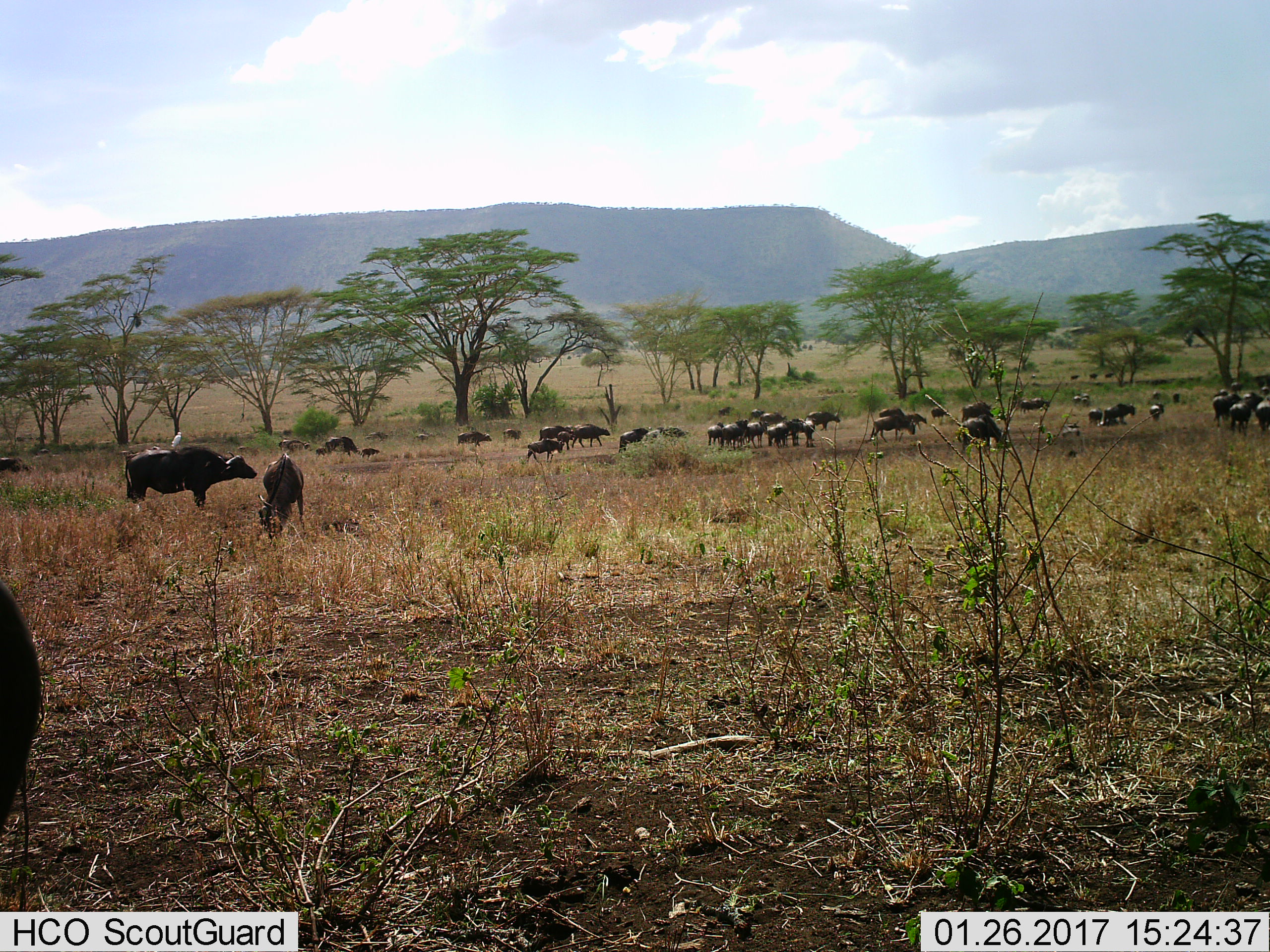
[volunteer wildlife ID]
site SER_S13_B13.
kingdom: Animalia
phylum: Chordata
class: Mammalia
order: Artiodactyla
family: Bovidae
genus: Syncerus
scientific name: Syncerus caffer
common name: african buffalo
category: buffalo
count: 11-50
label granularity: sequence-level